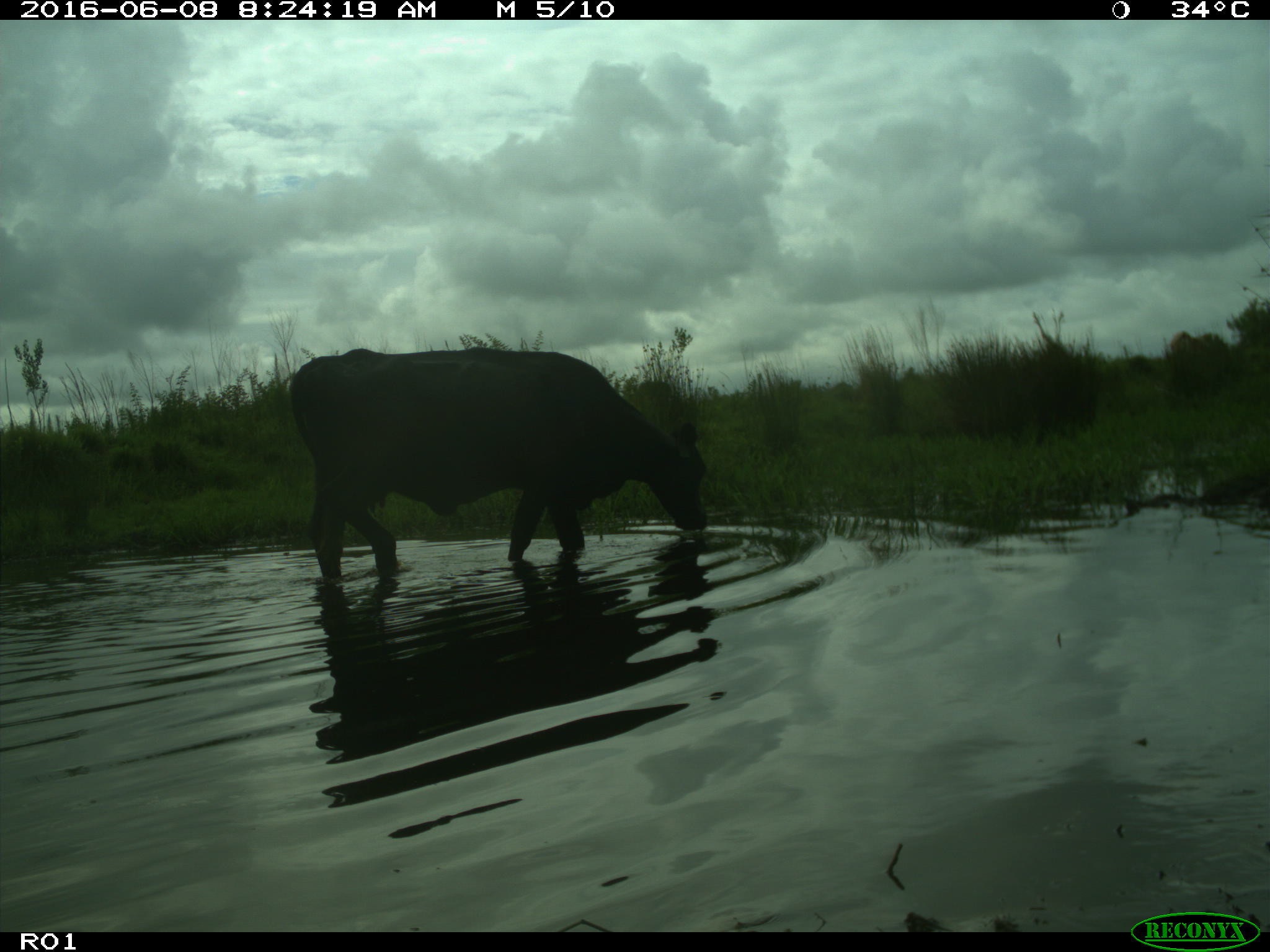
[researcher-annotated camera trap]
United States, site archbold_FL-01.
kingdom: Animalia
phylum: Chordata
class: Mammalia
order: Artiodactyla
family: Bovidae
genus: Bos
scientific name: Bos taurus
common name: domestic cow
Bos taurus (domestic cow).